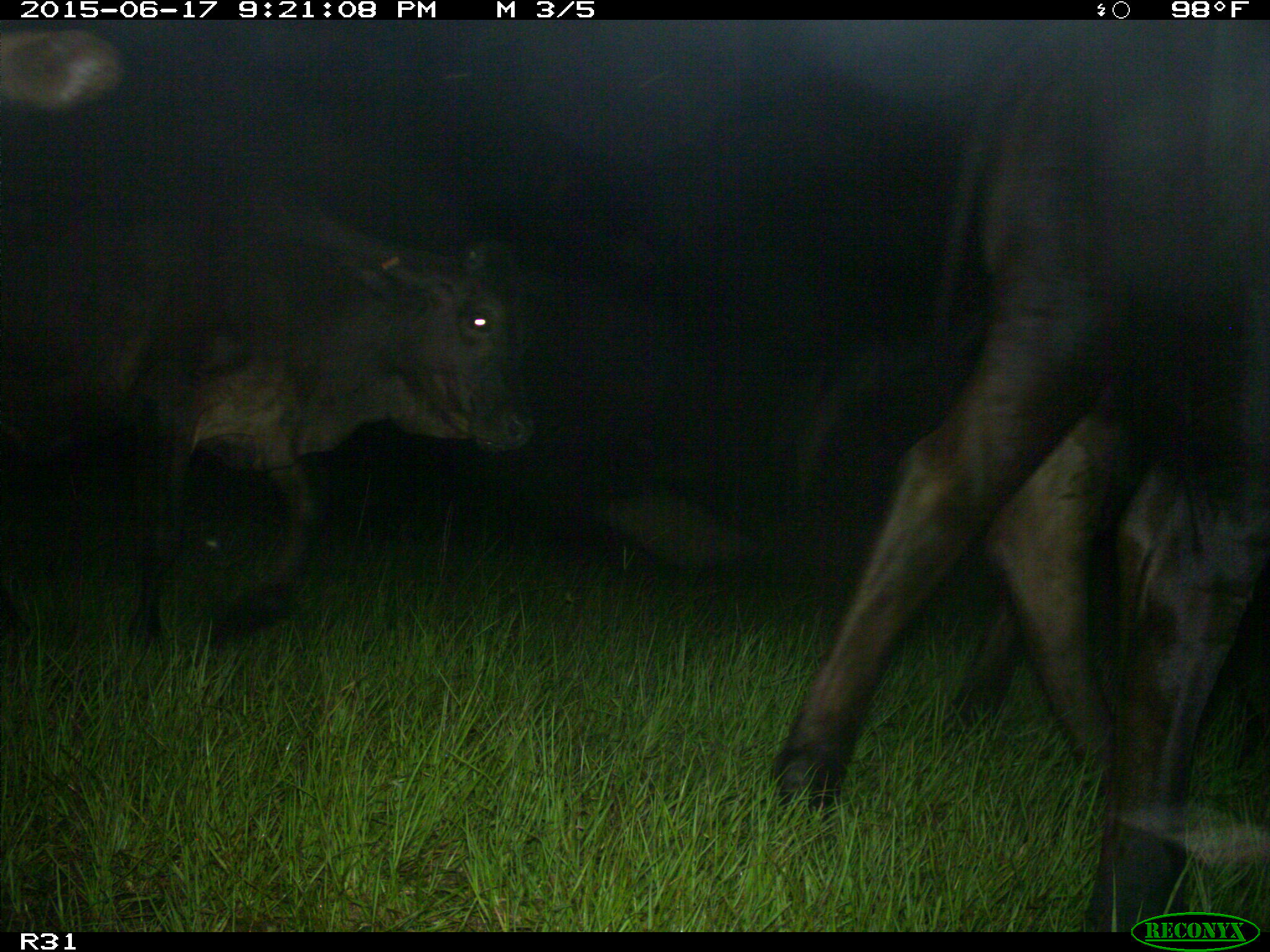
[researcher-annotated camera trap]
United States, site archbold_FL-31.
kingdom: Animalia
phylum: Chordata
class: Mammalia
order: Artiodactyla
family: Bovidae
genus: Bos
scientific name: Bos taurus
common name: domestic cow